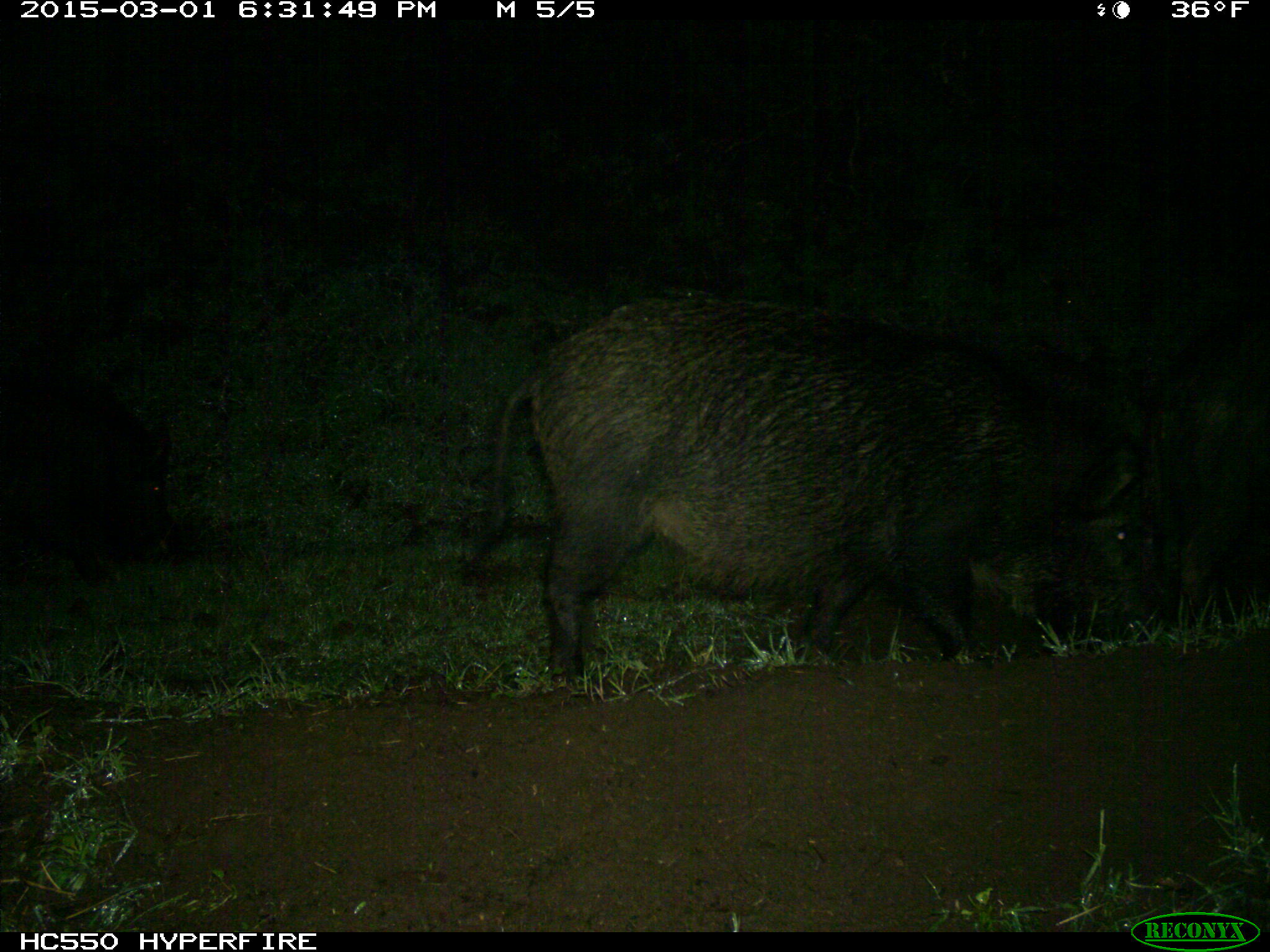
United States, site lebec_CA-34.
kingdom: Animalia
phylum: Chordata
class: Mammalia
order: Artiodactyla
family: Suidae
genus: Sus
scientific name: Sus scrofa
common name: wild boar